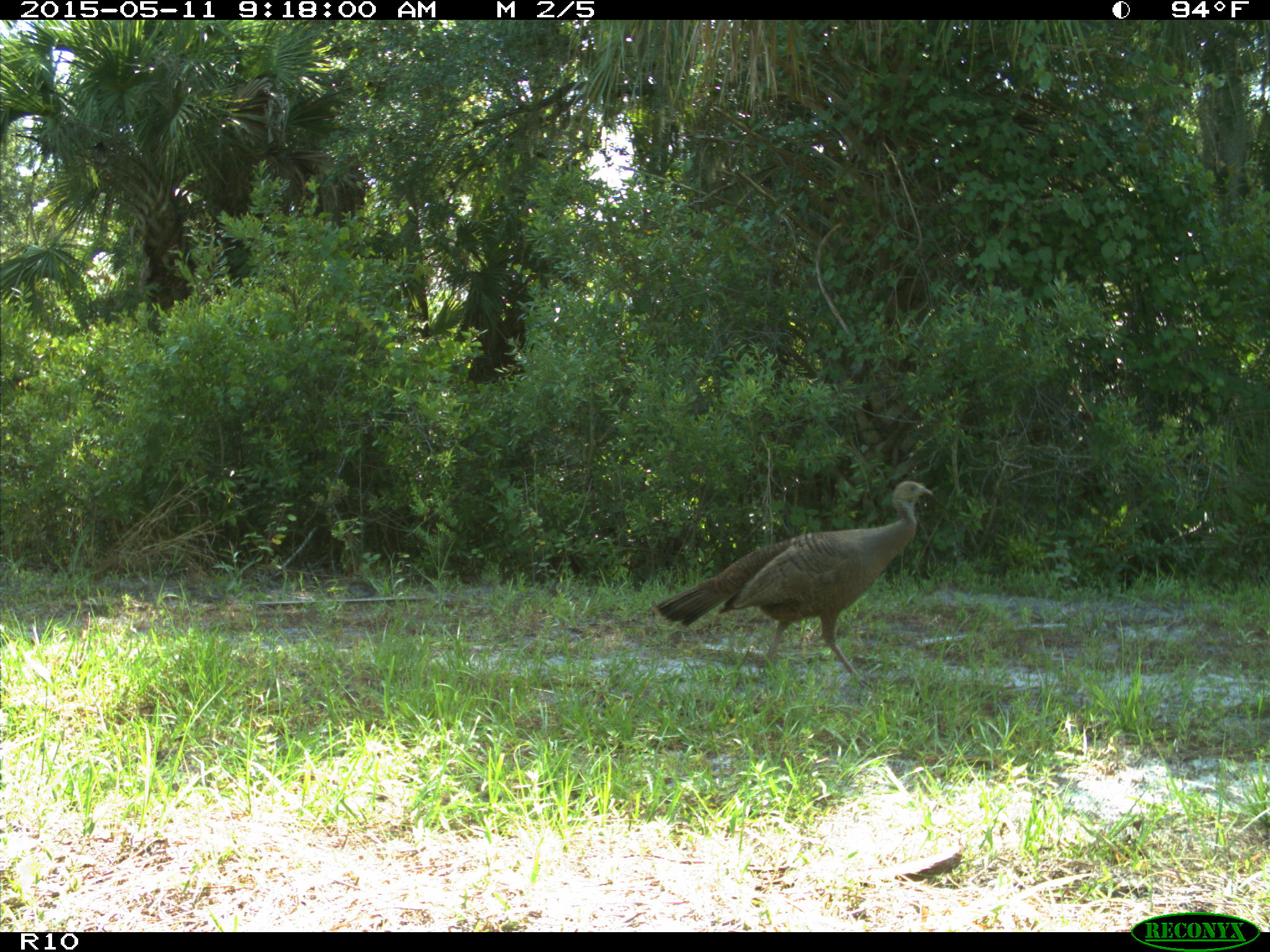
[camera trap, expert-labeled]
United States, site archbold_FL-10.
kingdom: Animalia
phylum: Chordata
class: Aves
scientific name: Aves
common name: birds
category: unidentified bird